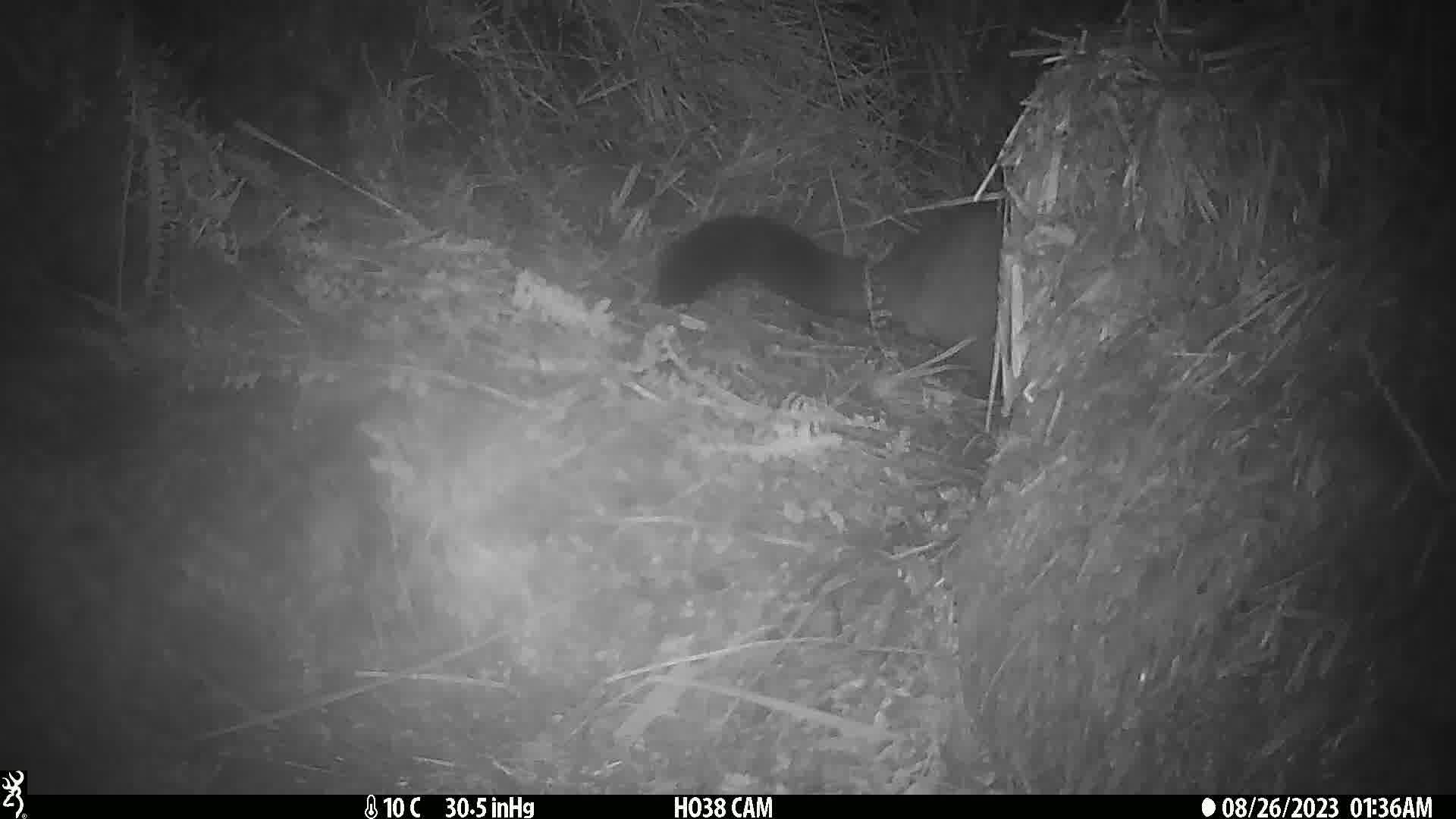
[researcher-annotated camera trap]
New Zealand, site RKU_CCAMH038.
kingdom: Animalia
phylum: Chordata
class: Mammalia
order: Diprotodontia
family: Phalangeridae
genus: Trichosurus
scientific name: Trichosurus vulpecula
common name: common brushtail possum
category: possum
Possum (common brushtail possum) (Trichosurus vulpecula).